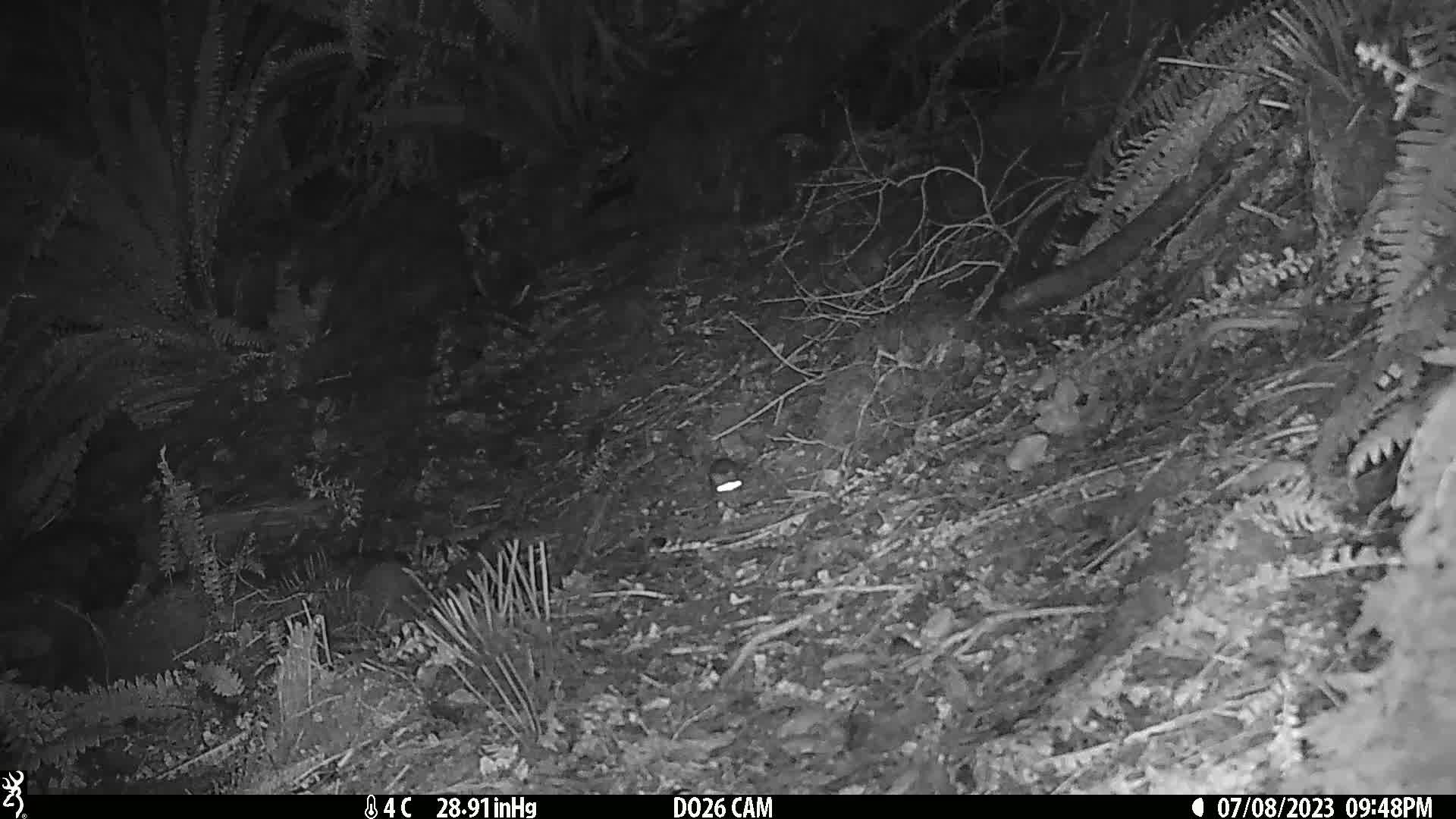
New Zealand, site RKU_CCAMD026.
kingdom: Animalia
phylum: Chordata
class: Mammalia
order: Rodentia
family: Muridae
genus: Rattus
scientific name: Rattus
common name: rat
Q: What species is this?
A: Rat (Rattus).